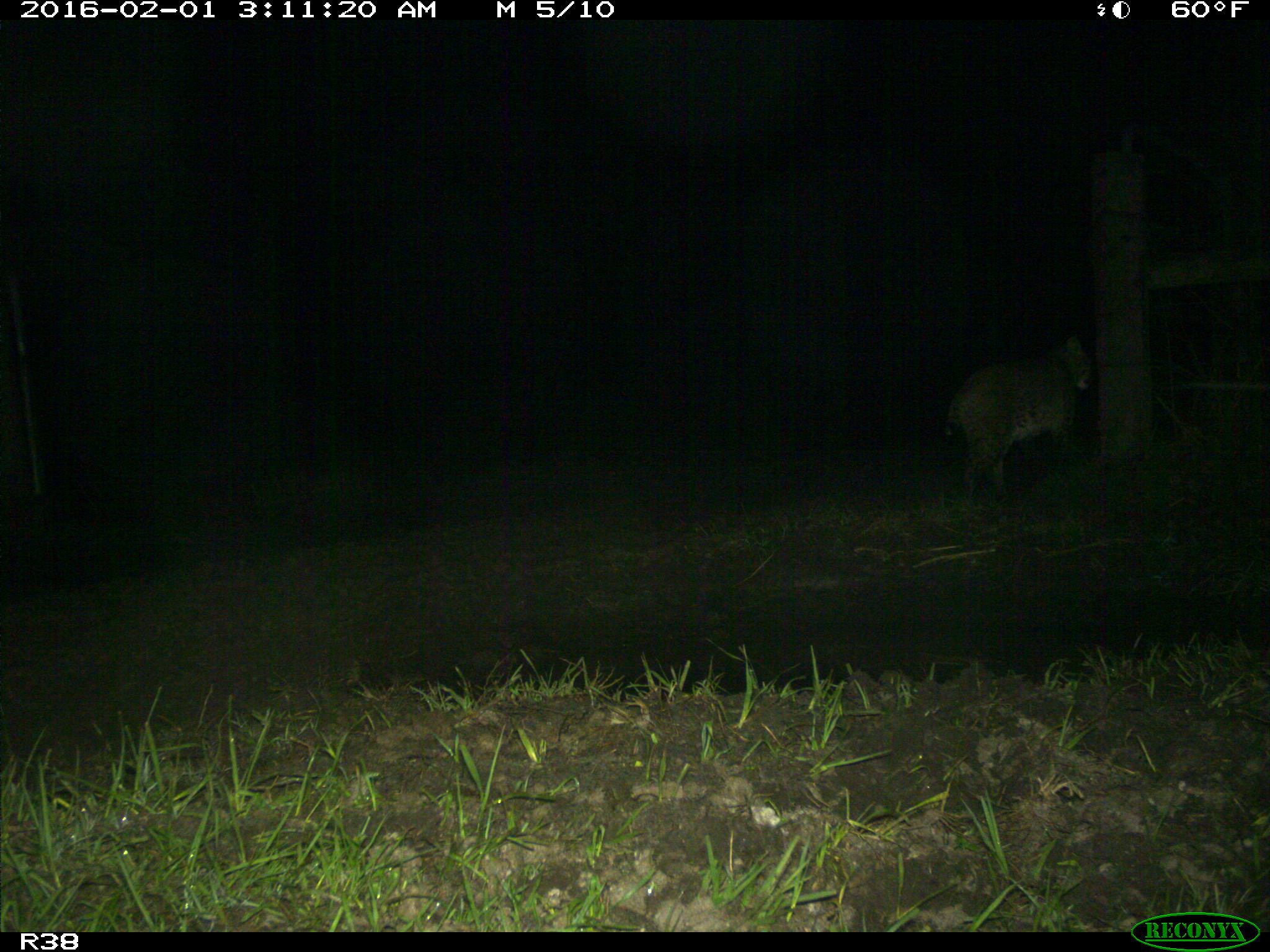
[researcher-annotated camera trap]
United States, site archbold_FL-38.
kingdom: Animalia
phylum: Chordata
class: Mammalia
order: Carnivora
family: Felidae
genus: Lynx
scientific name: Lynx rufus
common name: bobcat